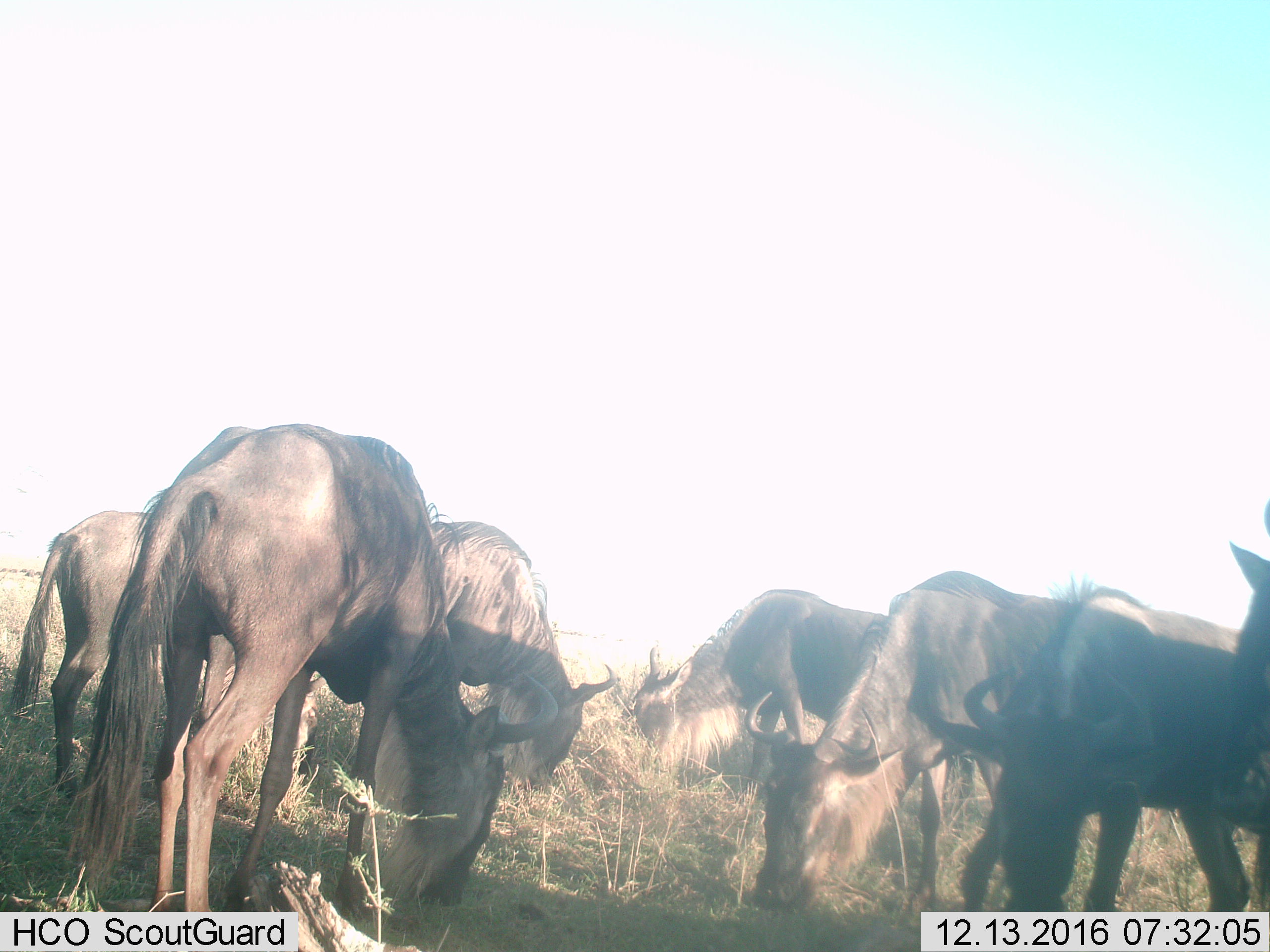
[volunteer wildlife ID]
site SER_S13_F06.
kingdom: Animalia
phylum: Chordata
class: Mammalia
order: Artiodactyla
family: Bovidae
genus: Connochaetes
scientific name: Connochaetes taurinus taurinus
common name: blue wildebeest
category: wildebeestblue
Wildebeestblue (blue wildebeest) (Connochaetes taurinus taurinus), count 7. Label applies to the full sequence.